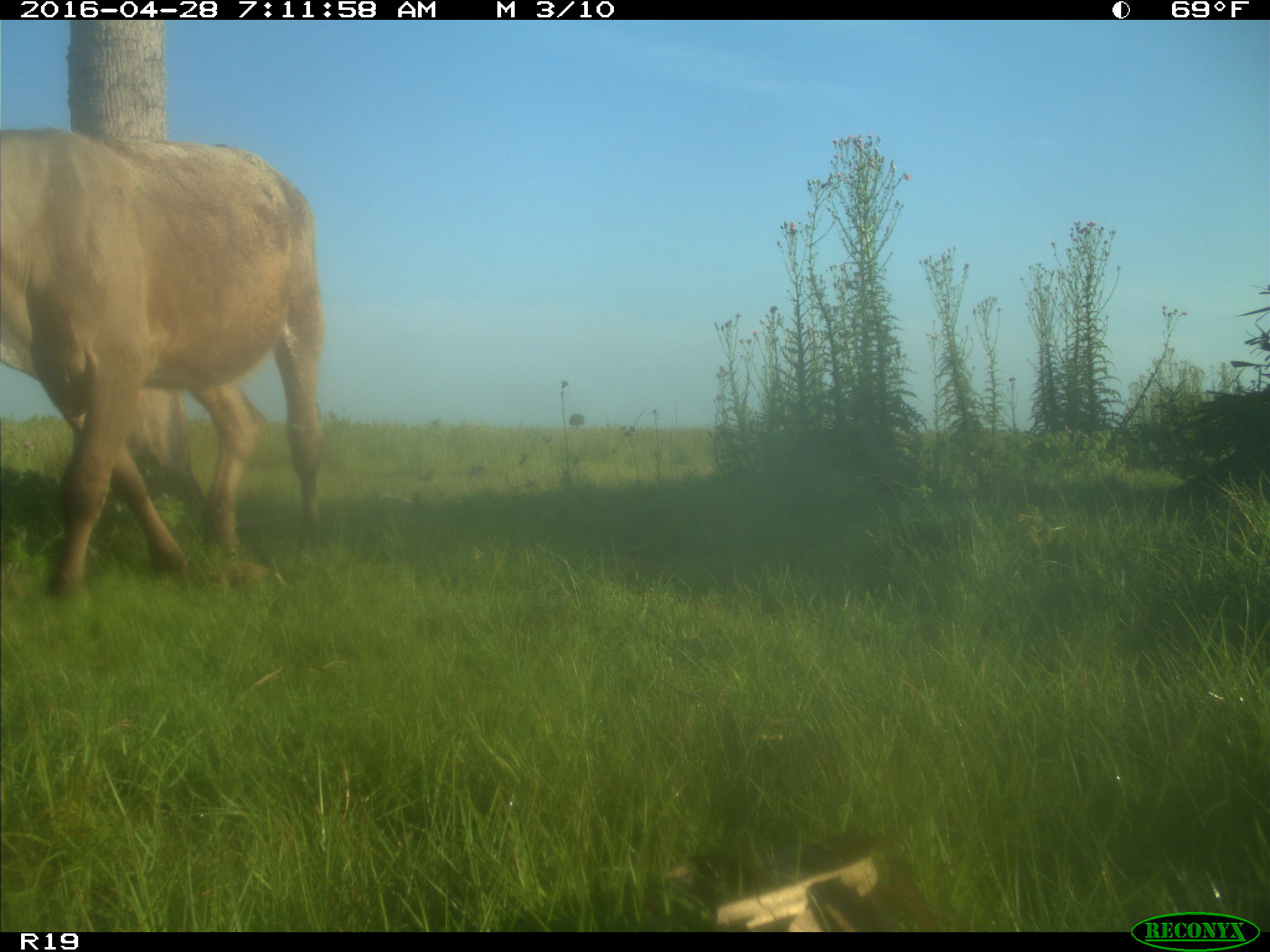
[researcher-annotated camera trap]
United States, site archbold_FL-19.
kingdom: Animalia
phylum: Chordata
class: Mammalia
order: Artiodactyla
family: Bovidae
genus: Bos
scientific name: Bos taurus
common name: domestic cow